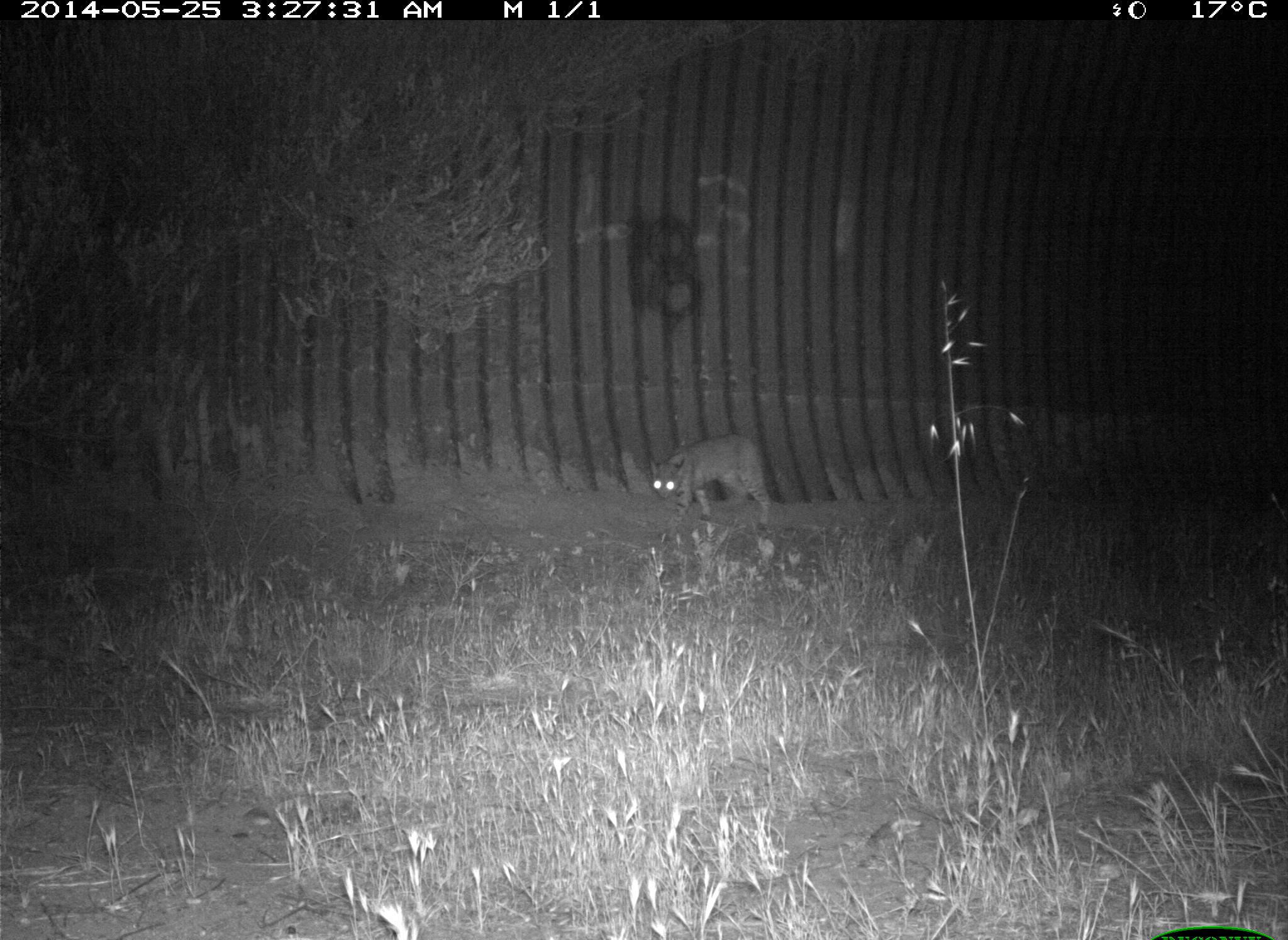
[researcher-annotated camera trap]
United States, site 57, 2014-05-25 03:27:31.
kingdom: Animalia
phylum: Chordata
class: Mammalia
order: Carnivora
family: Felidae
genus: Lynx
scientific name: Lynx rufus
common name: bobcat